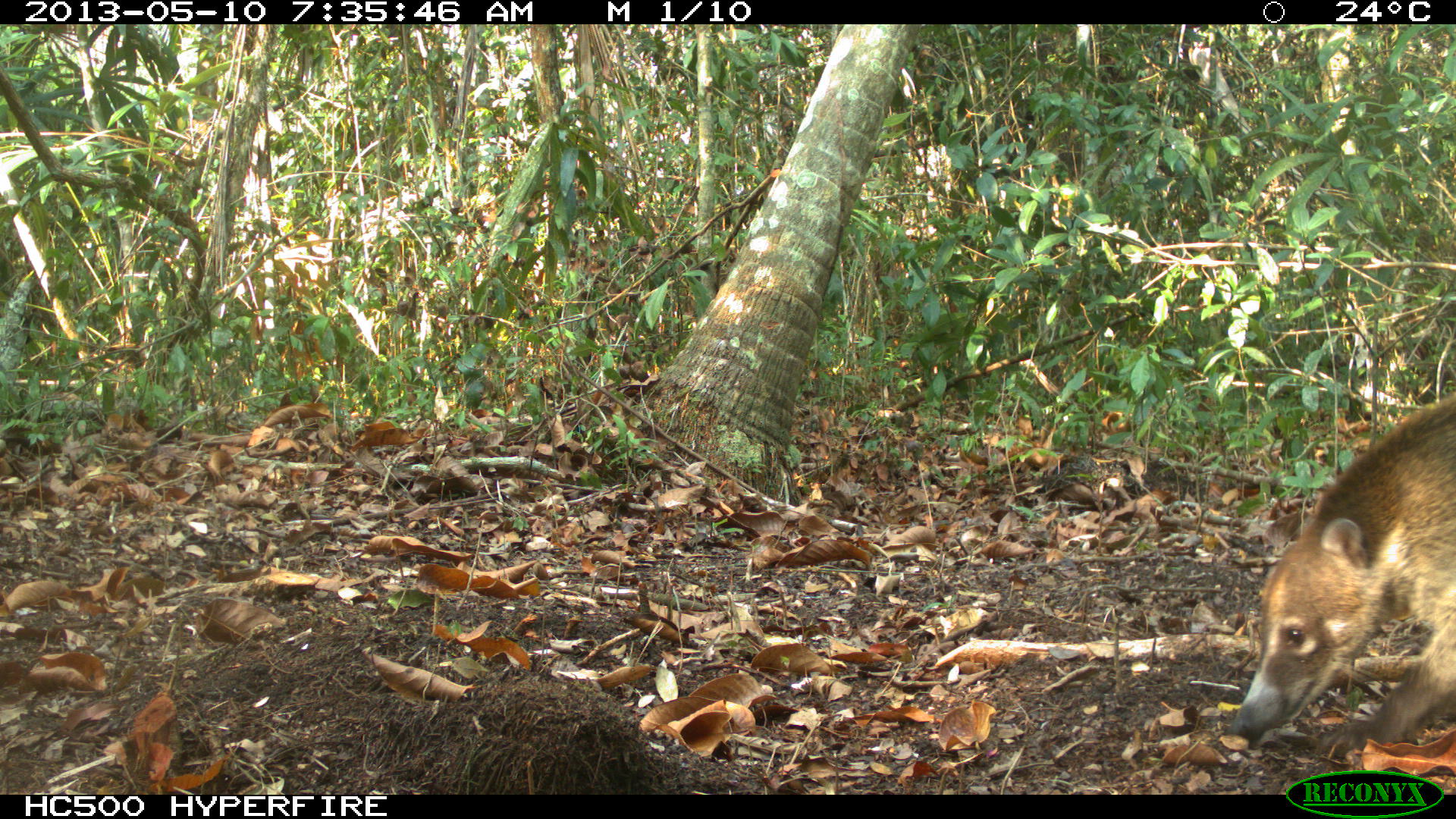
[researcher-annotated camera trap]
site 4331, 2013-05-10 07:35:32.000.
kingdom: Animalia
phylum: Chordata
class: Mammalia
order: Carnivora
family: Procyonidae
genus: Nasua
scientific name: Nasua narica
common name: white-nosed coati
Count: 1.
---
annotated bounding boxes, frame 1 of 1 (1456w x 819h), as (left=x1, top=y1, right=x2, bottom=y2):
nasua narica: (left=1226, top=388, right=1456, bottom=757)